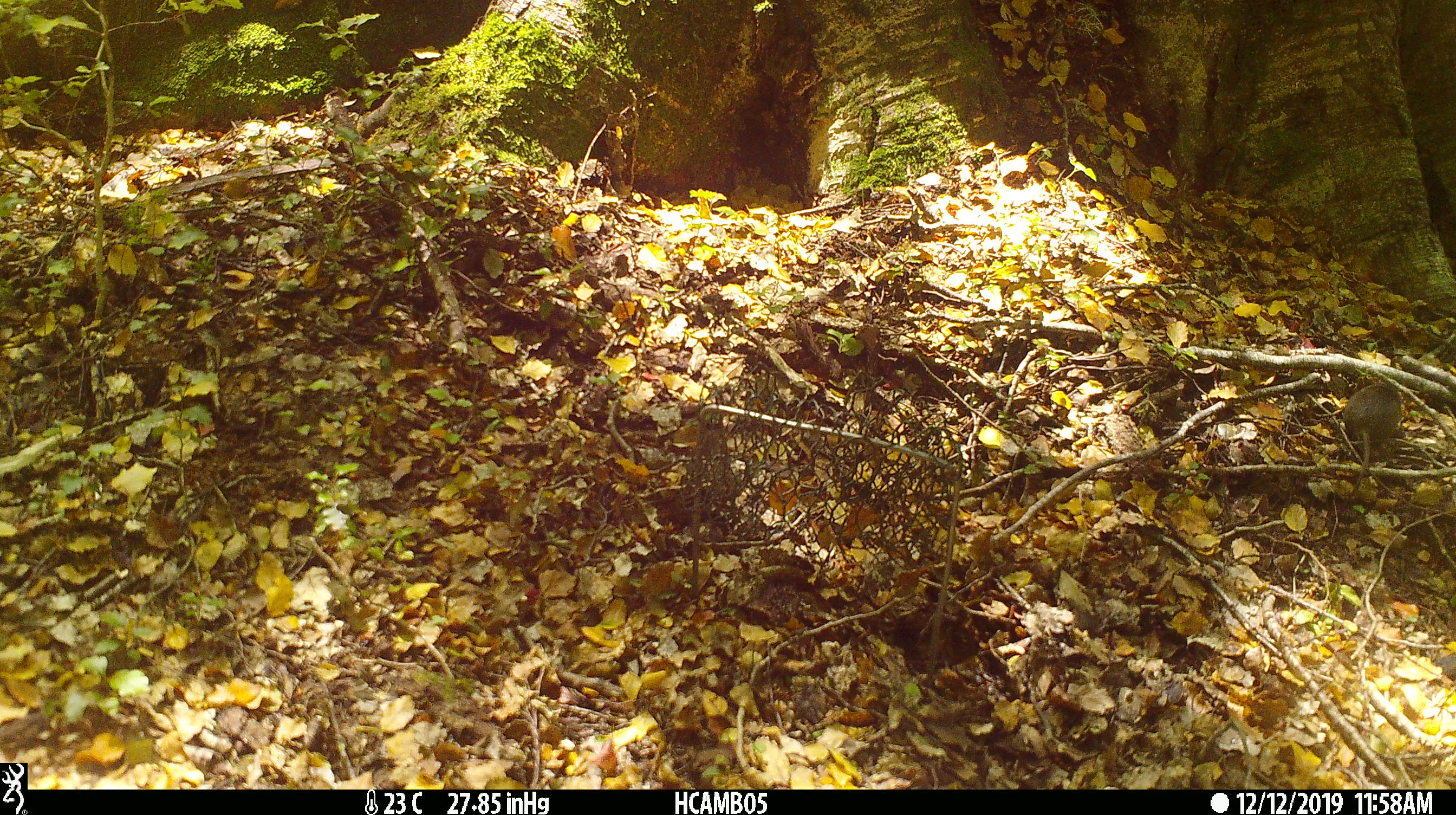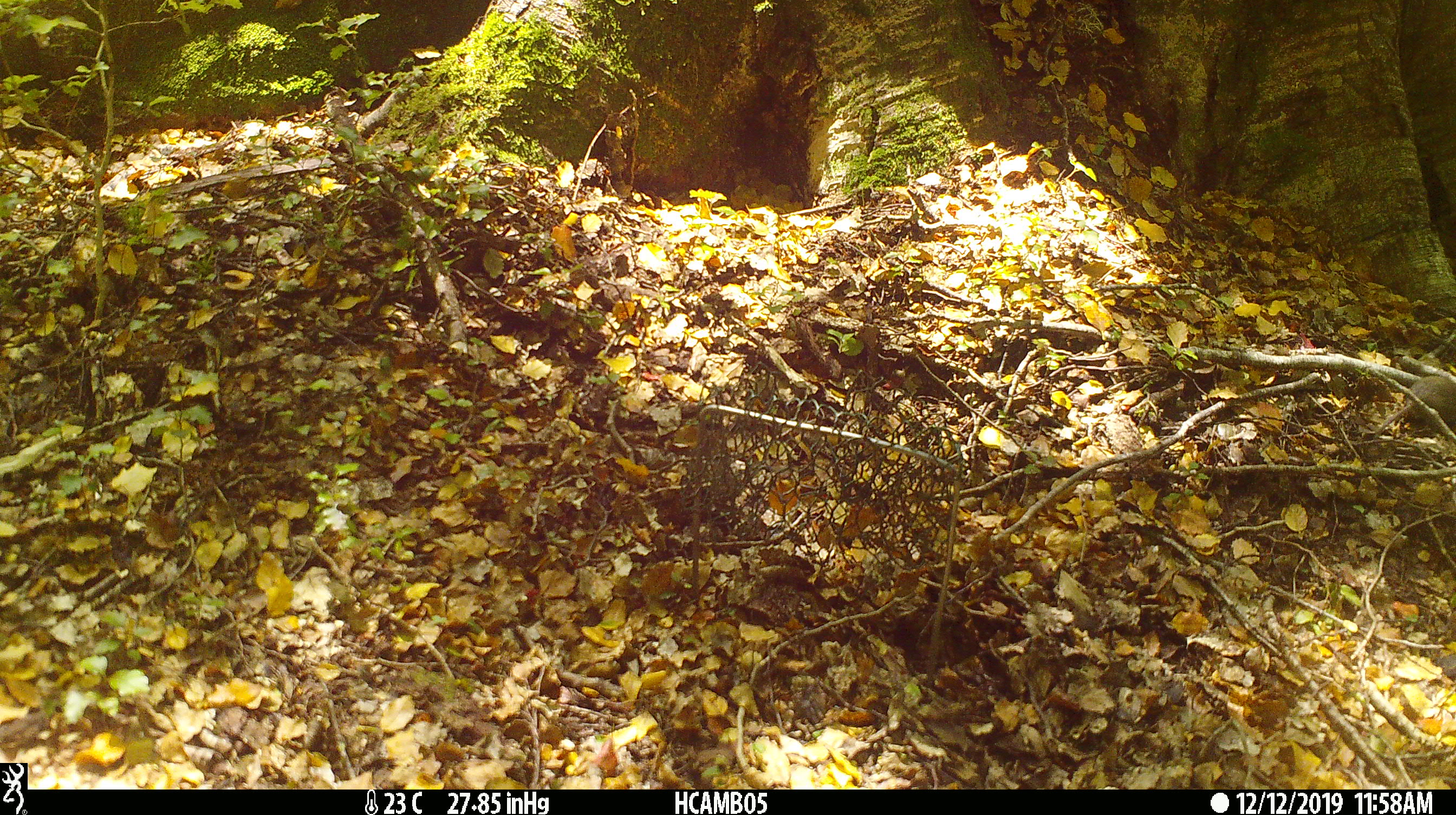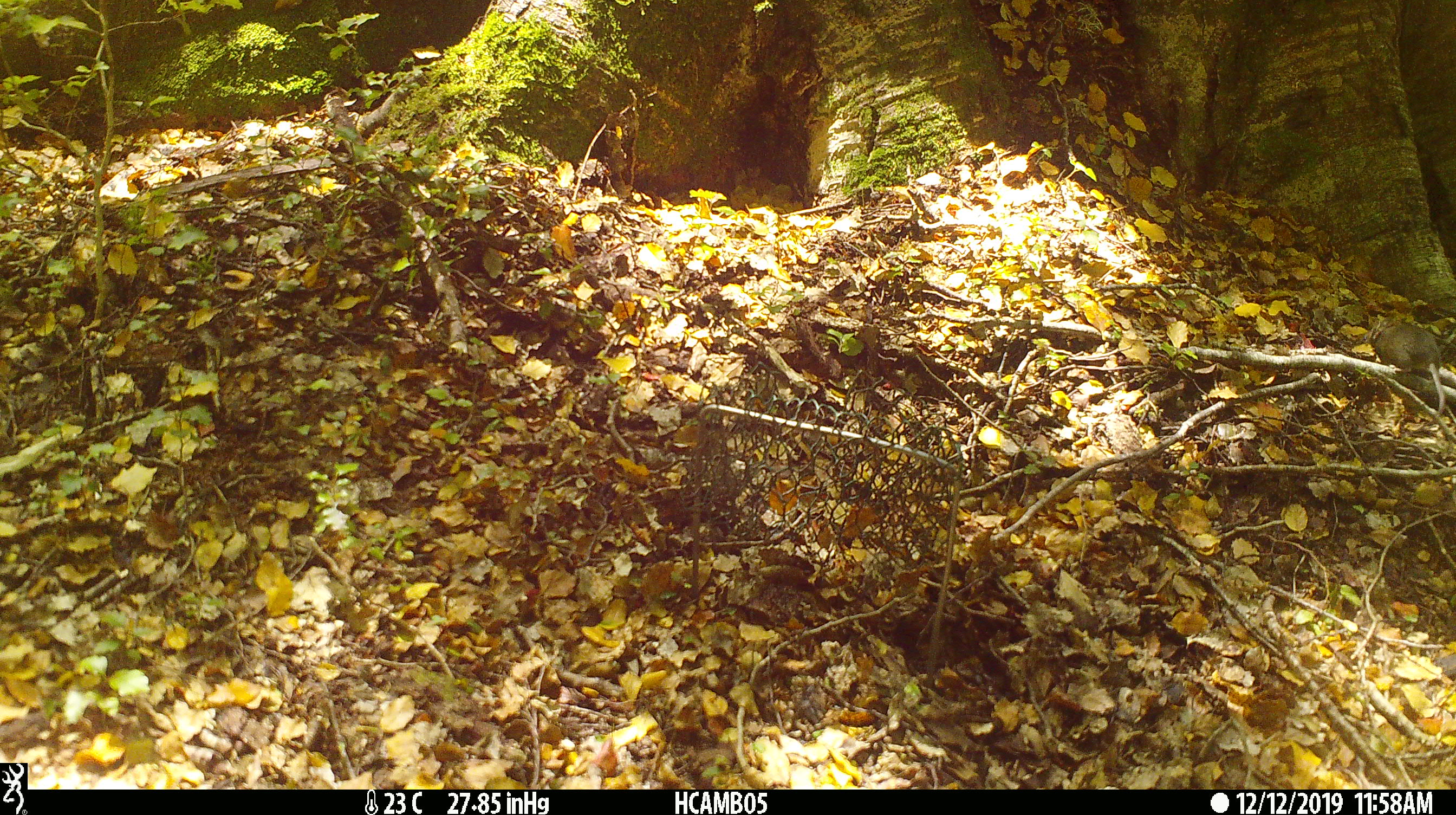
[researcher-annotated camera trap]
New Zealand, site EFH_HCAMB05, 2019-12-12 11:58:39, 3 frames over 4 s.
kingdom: Animalia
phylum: Chordata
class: Mammalia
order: Rodentia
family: Muridae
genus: Mus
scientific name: Mus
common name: mouse